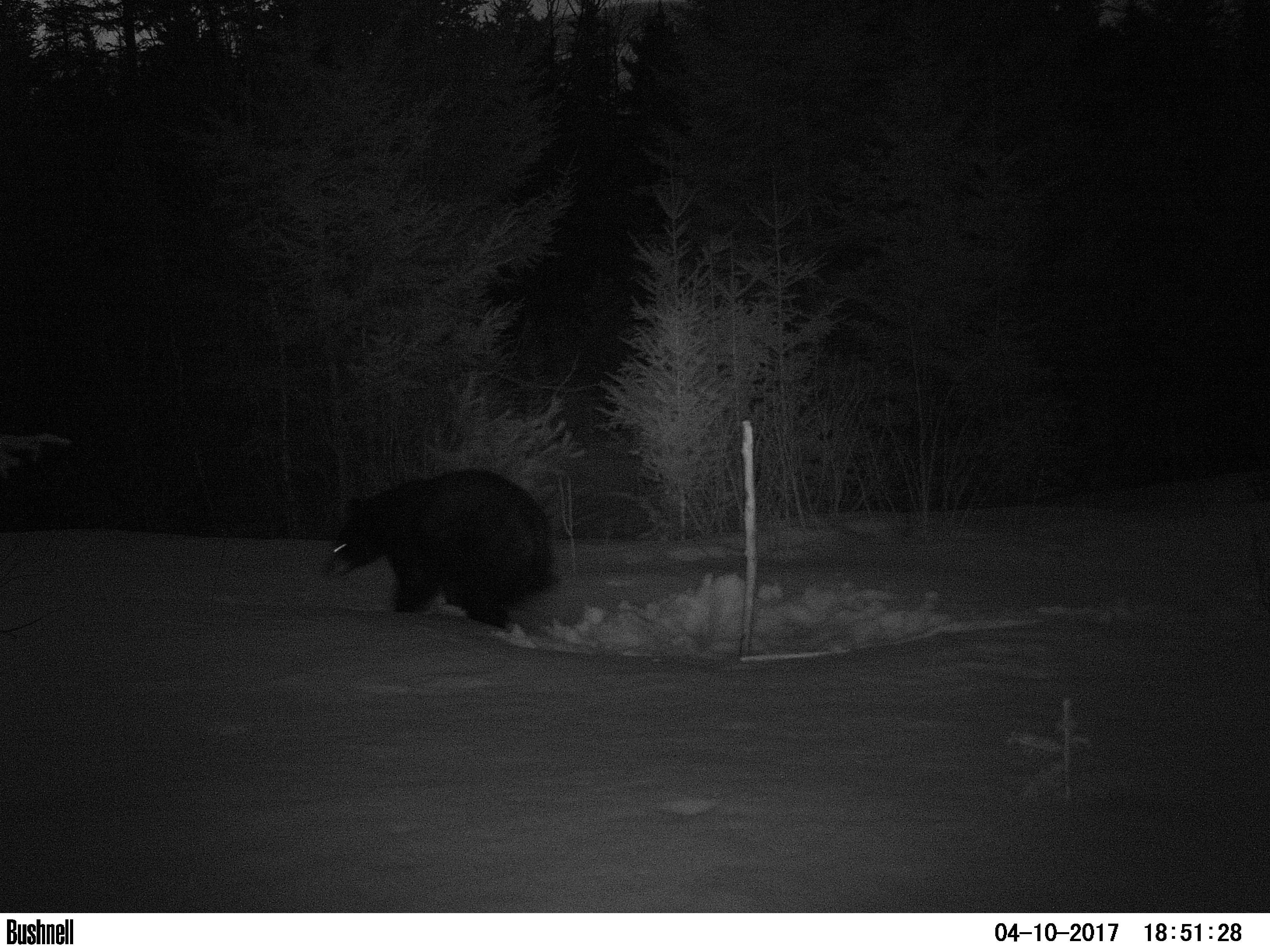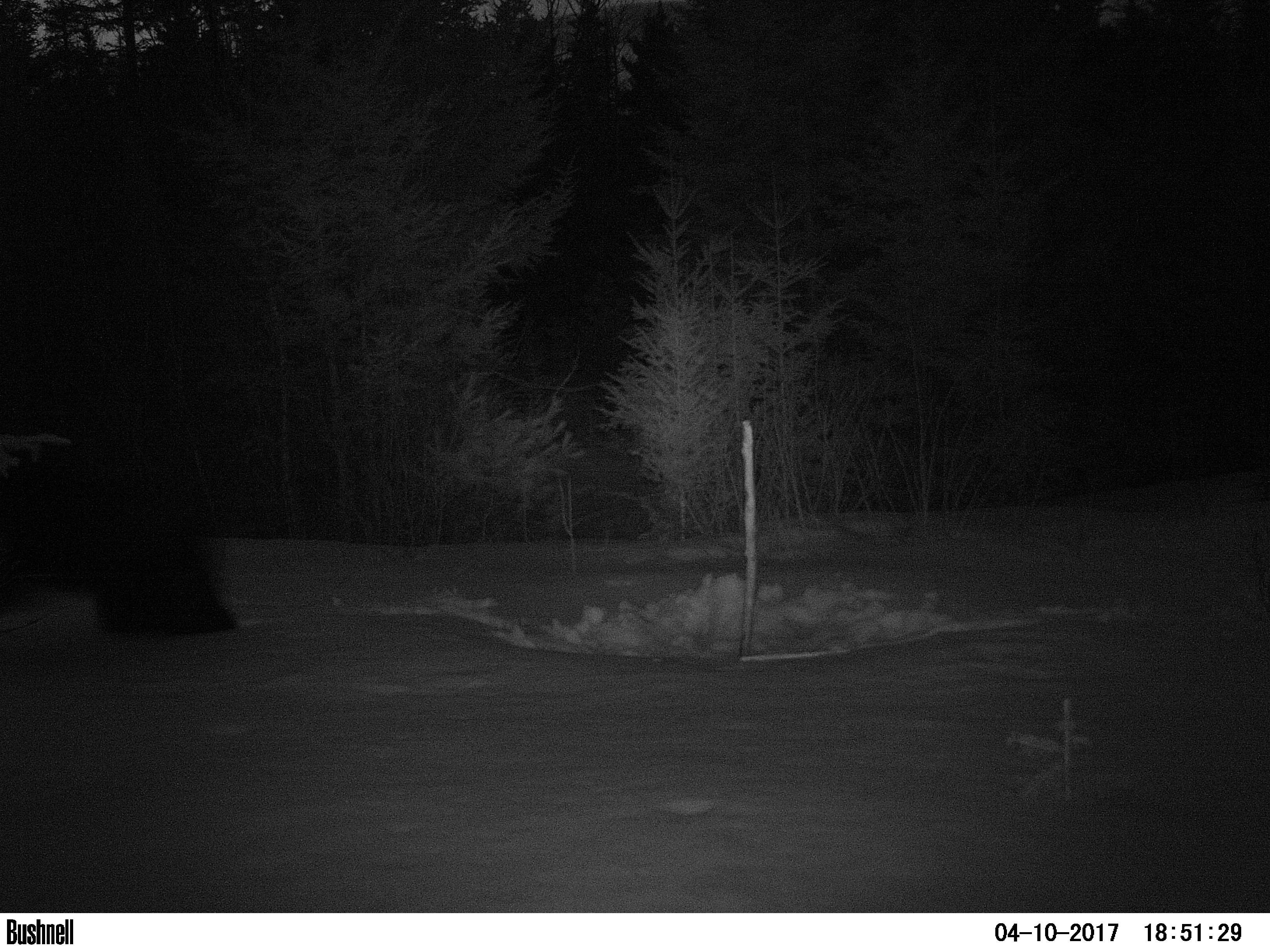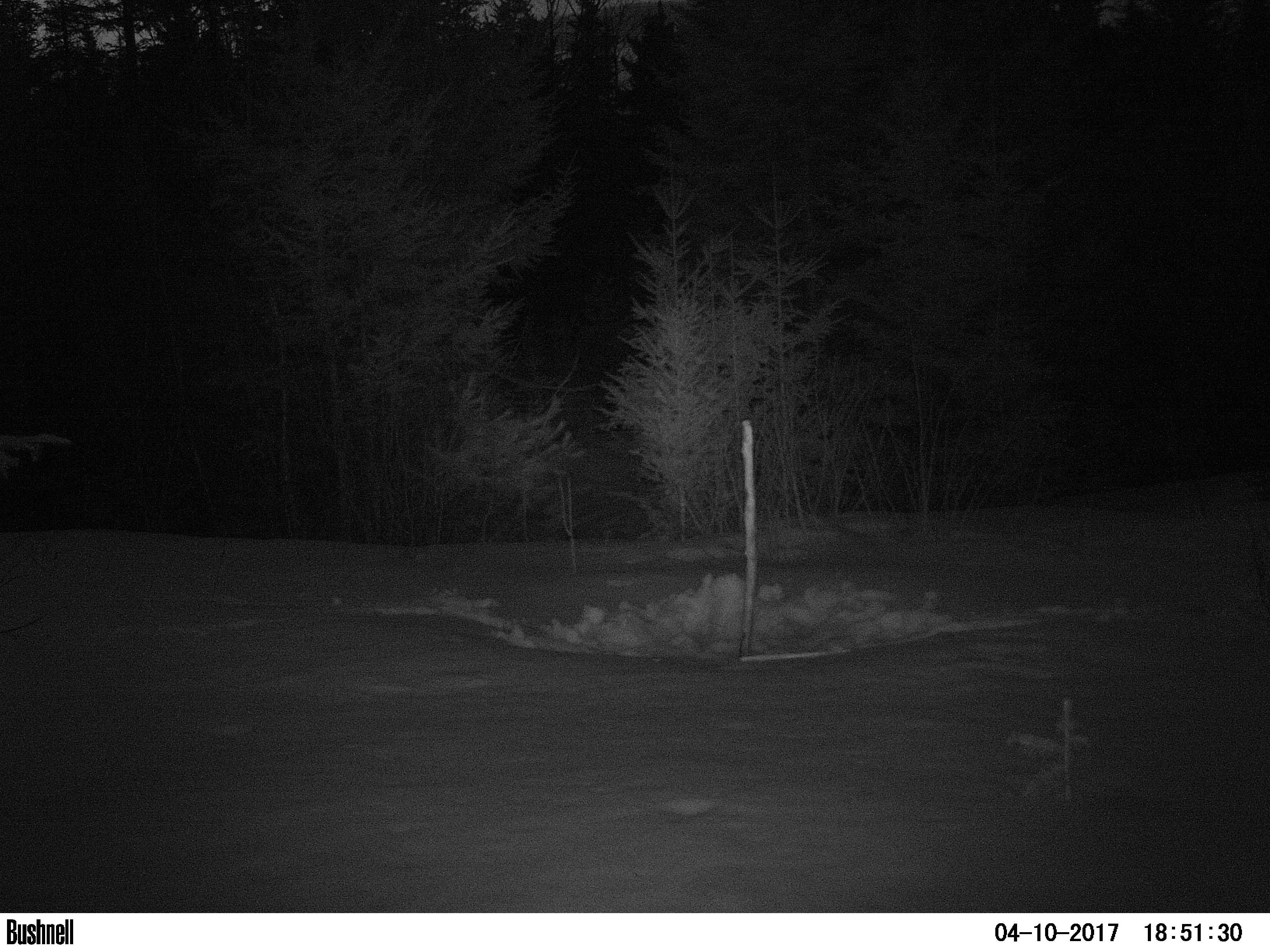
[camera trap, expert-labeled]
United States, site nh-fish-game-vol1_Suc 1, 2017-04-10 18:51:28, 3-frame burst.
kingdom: Animalia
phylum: Chordata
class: Mammalia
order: Carnivora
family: Ursidae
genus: Ursus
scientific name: Ursus americanus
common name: black bear